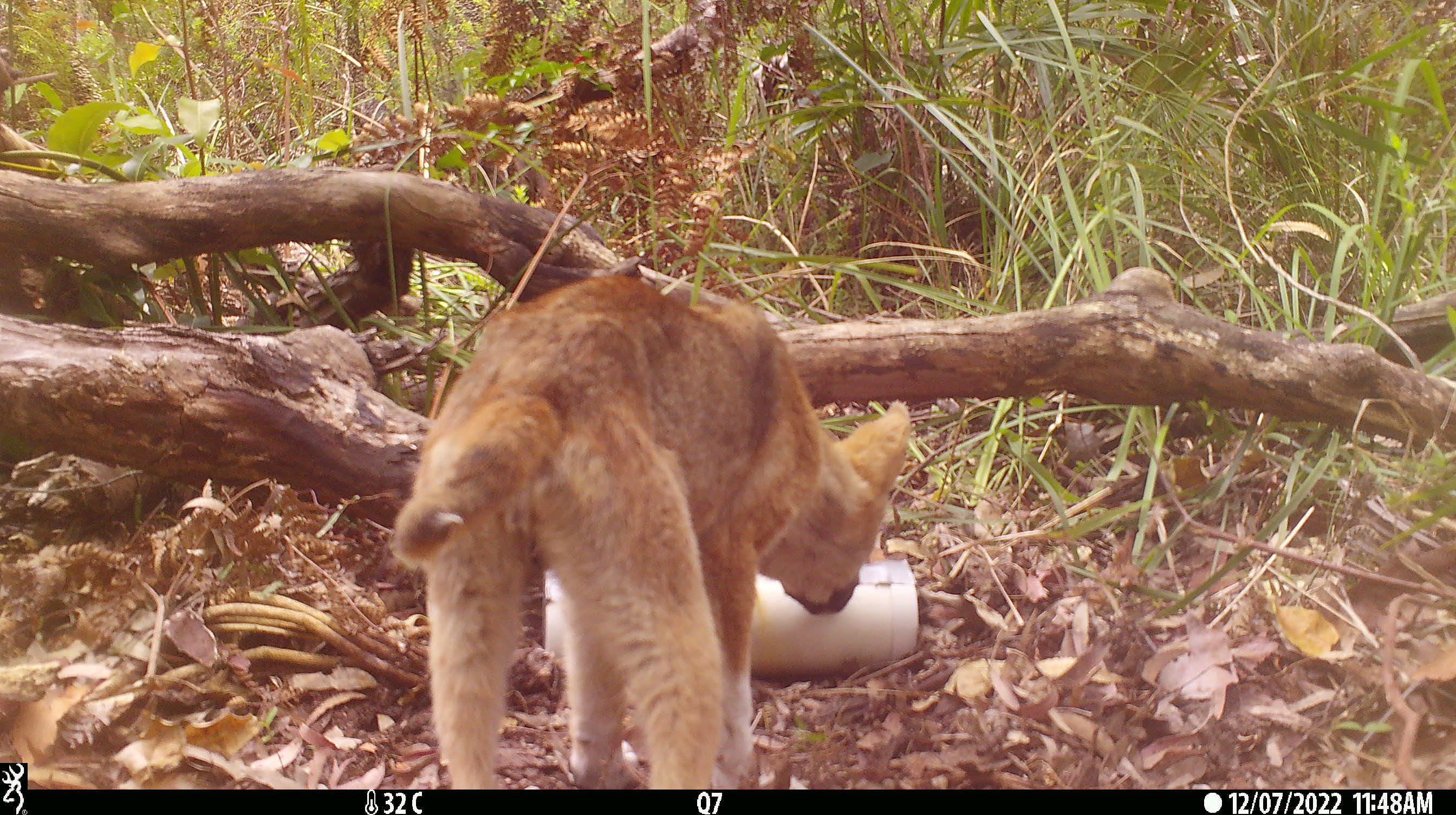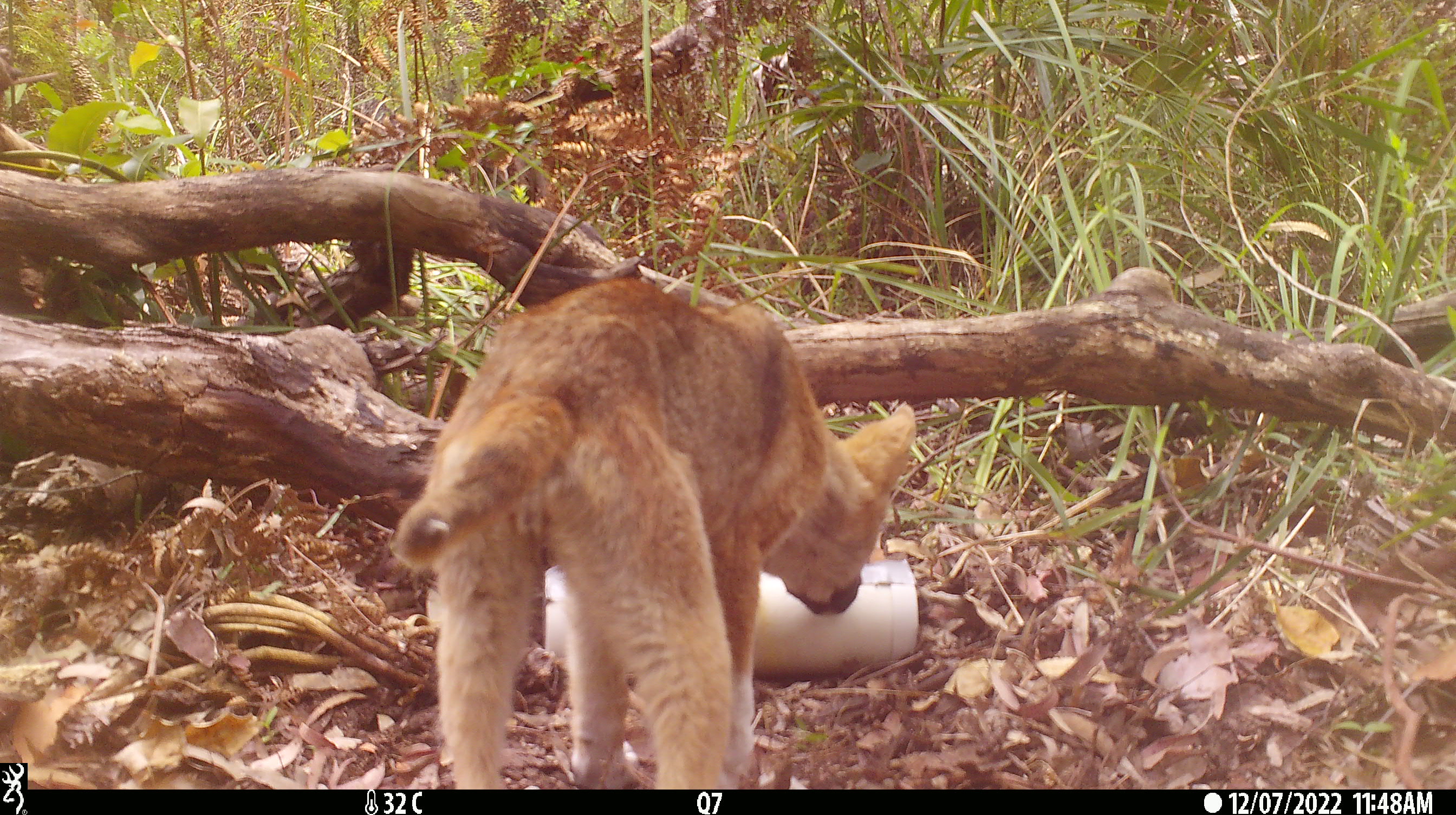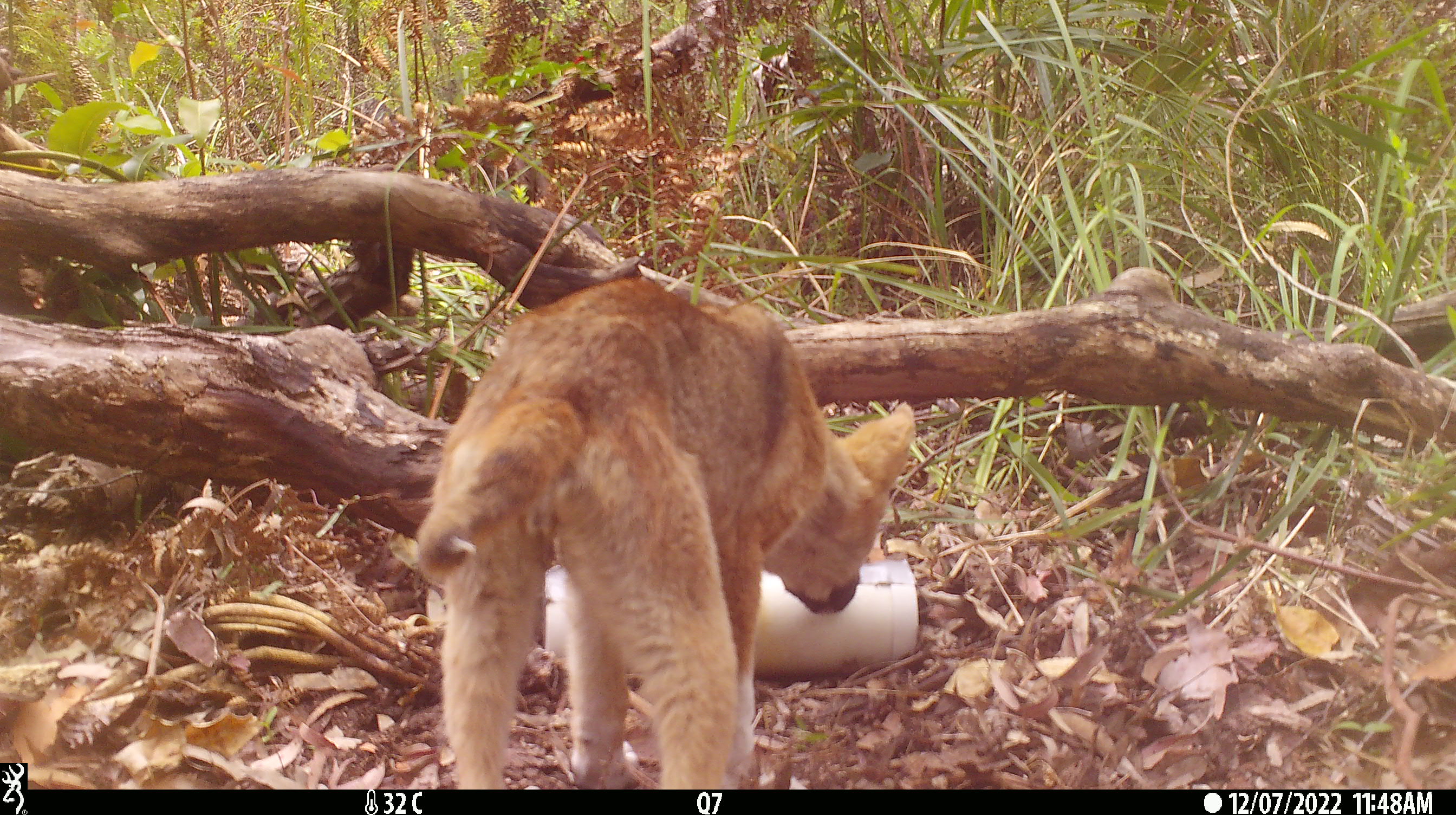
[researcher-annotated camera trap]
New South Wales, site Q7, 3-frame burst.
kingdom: Animalia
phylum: Chordata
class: Mammalia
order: Carnivora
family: Canidae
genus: Canis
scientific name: Canis familiaris dingo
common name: dingo